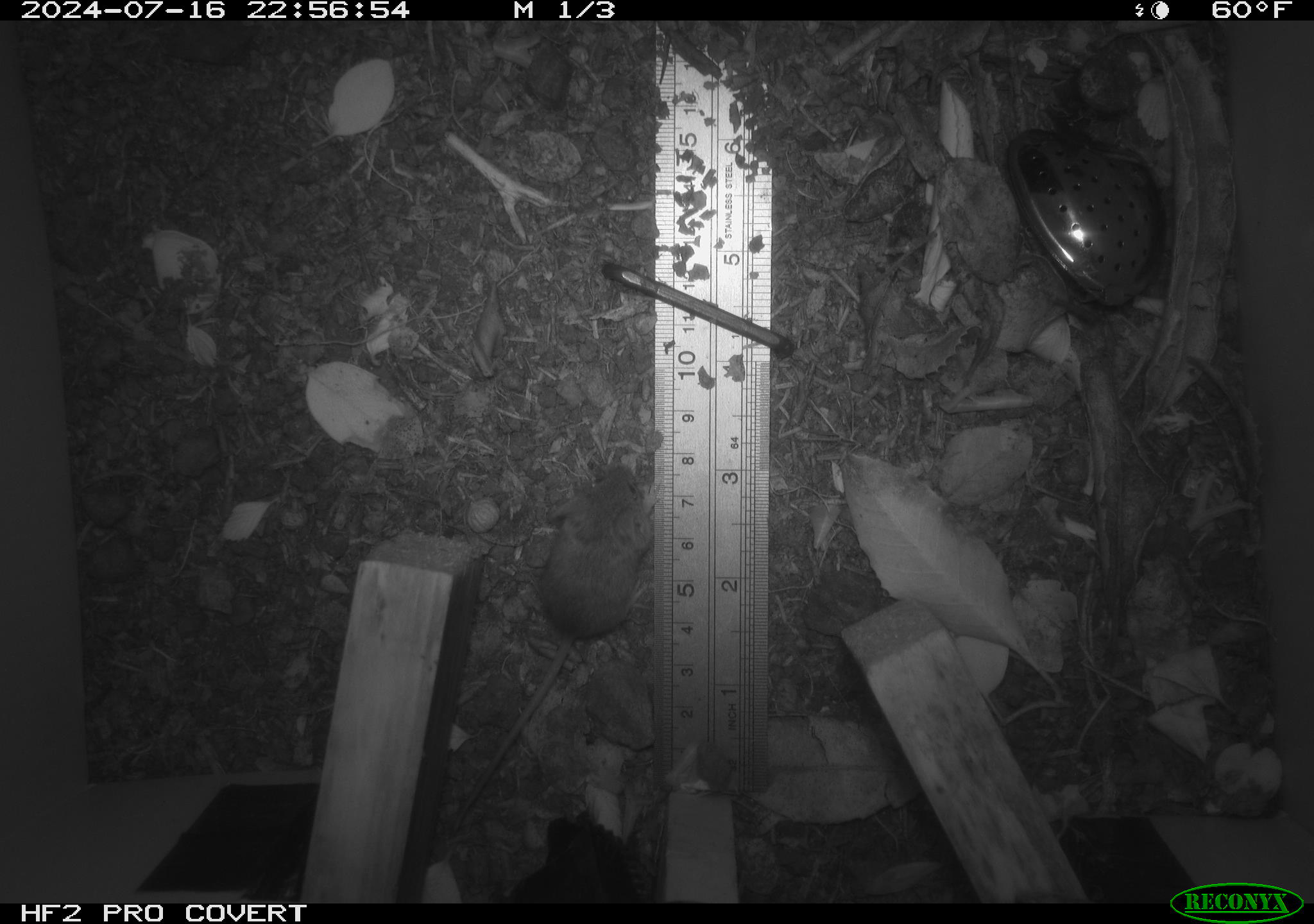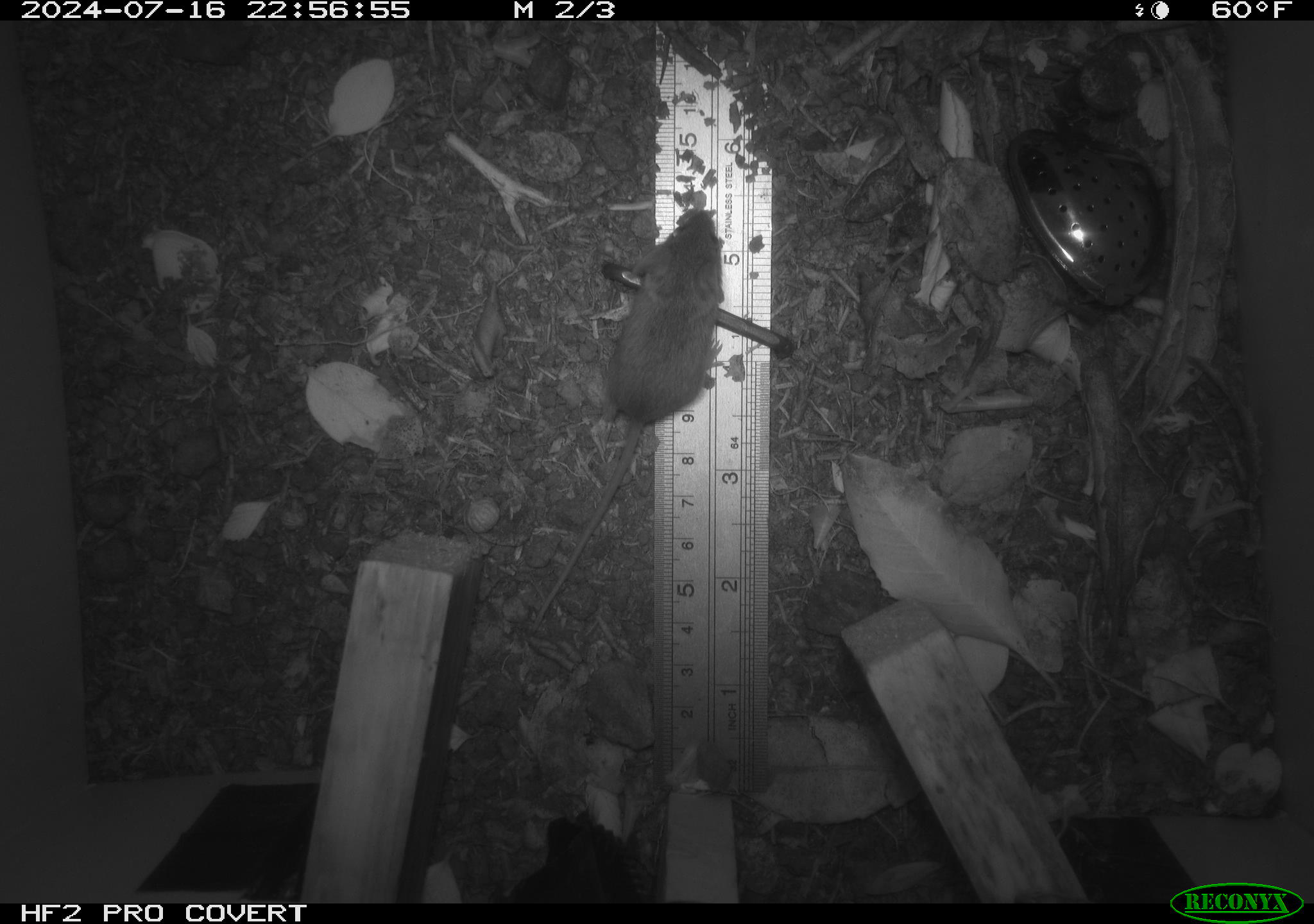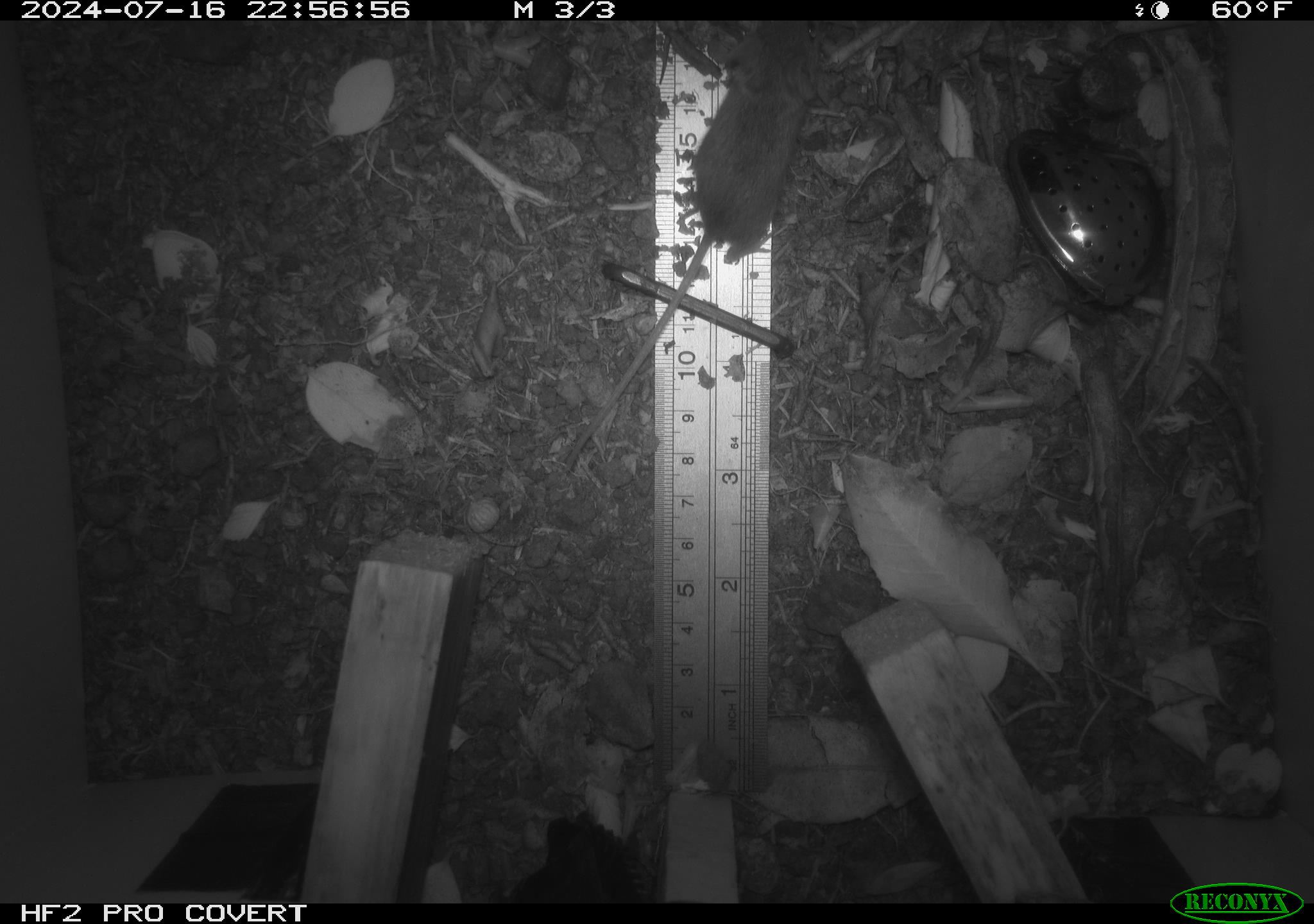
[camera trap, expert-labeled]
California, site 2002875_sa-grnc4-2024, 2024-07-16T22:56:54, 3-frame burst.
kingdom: Animalia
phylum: Chordata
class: Mammalia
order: Rodentia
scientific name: Rodentia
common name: mouse species